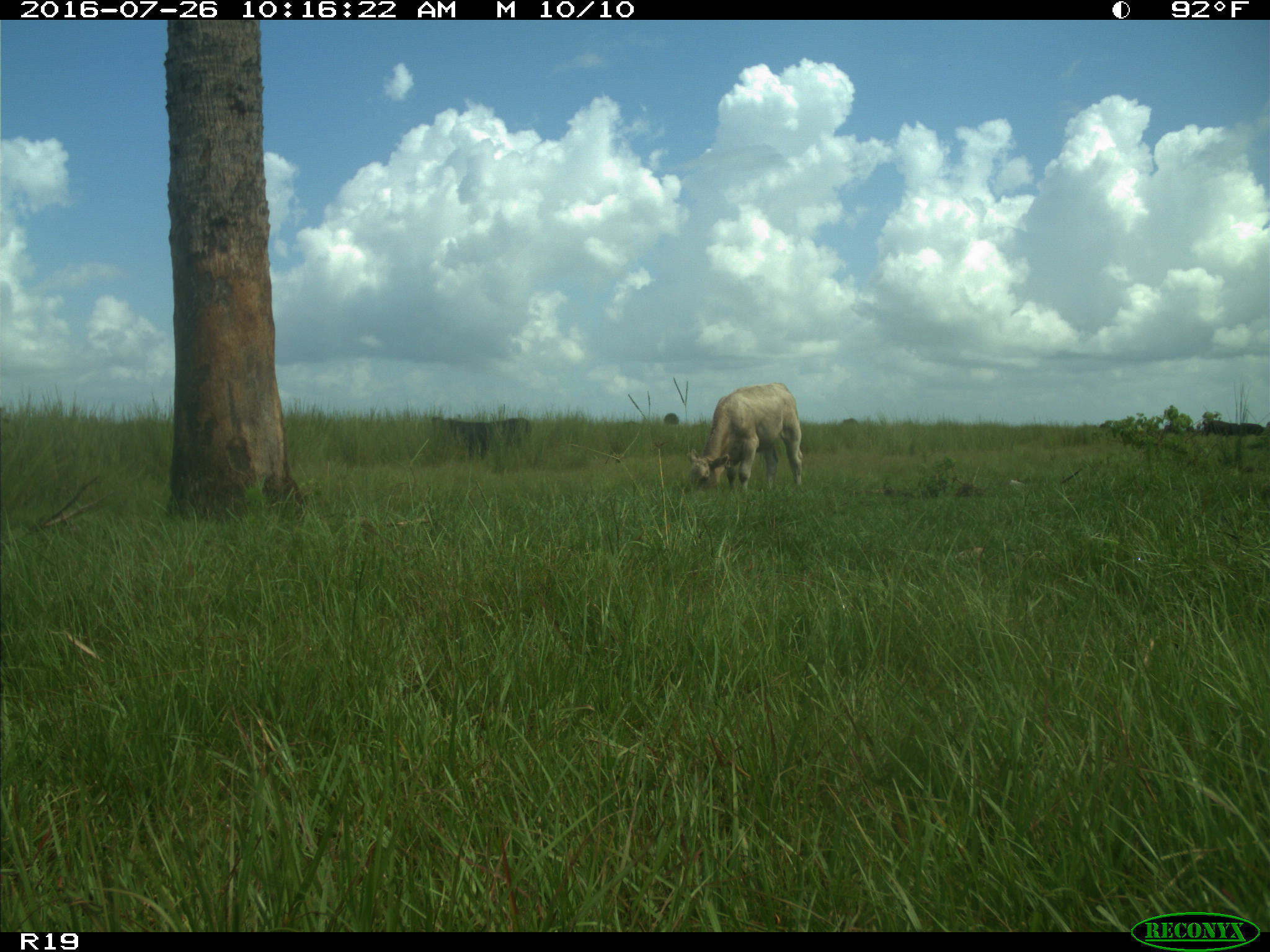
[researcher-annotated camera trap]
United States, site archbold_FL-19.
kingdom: Animalia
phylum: Chordata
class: Mammalia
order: Artiodactyla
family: Bovidae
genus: Bos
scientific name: Bos taurus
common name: domestic cow